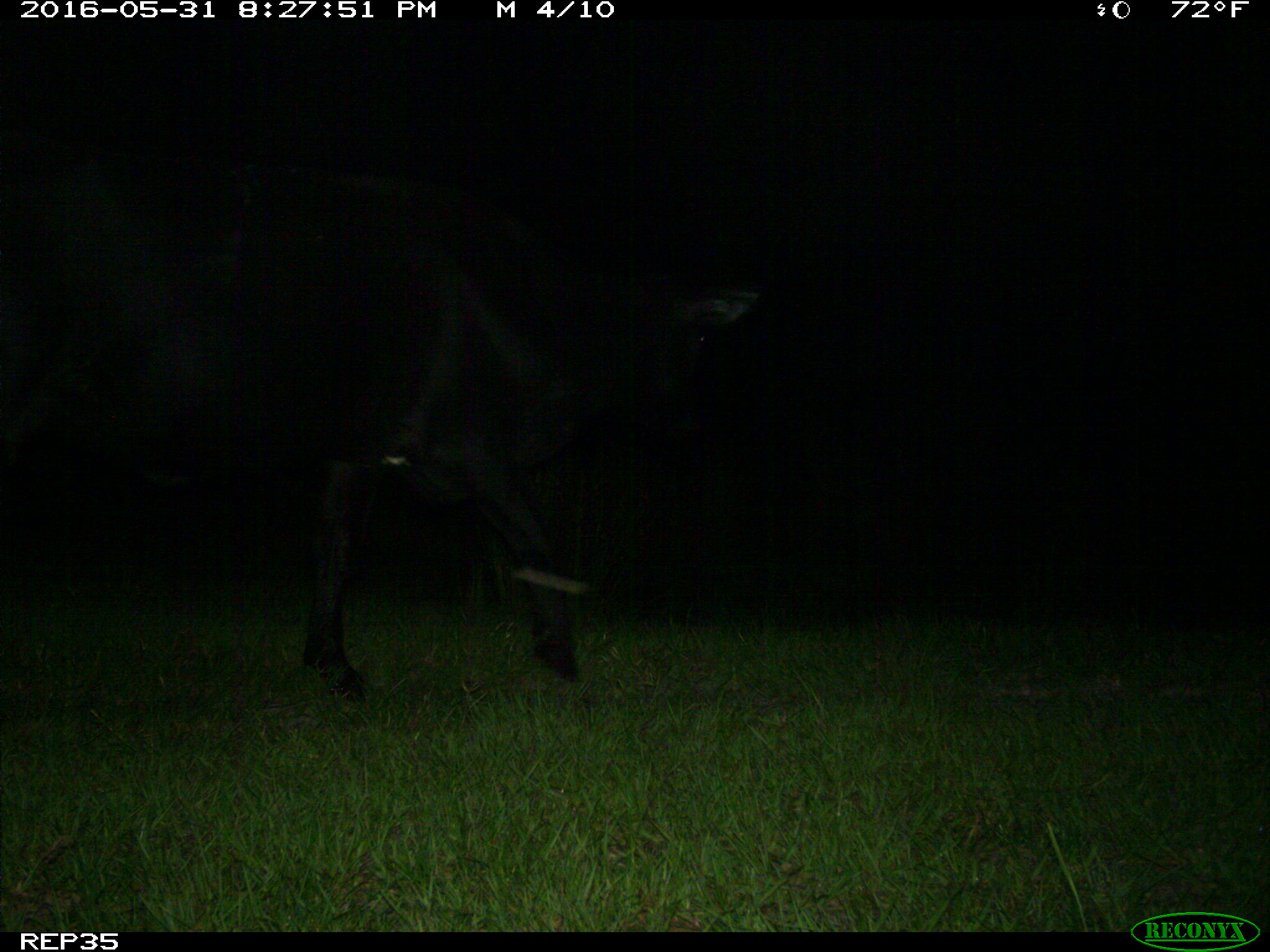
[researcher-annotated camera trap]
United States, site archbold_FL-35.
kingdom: Animalia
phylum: Chordata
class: Mammalia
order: Artiodactyla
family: Bovidae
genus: Bos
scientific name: Bos taurus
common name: domestic cow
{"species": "Bos taurus (domestic cow)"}